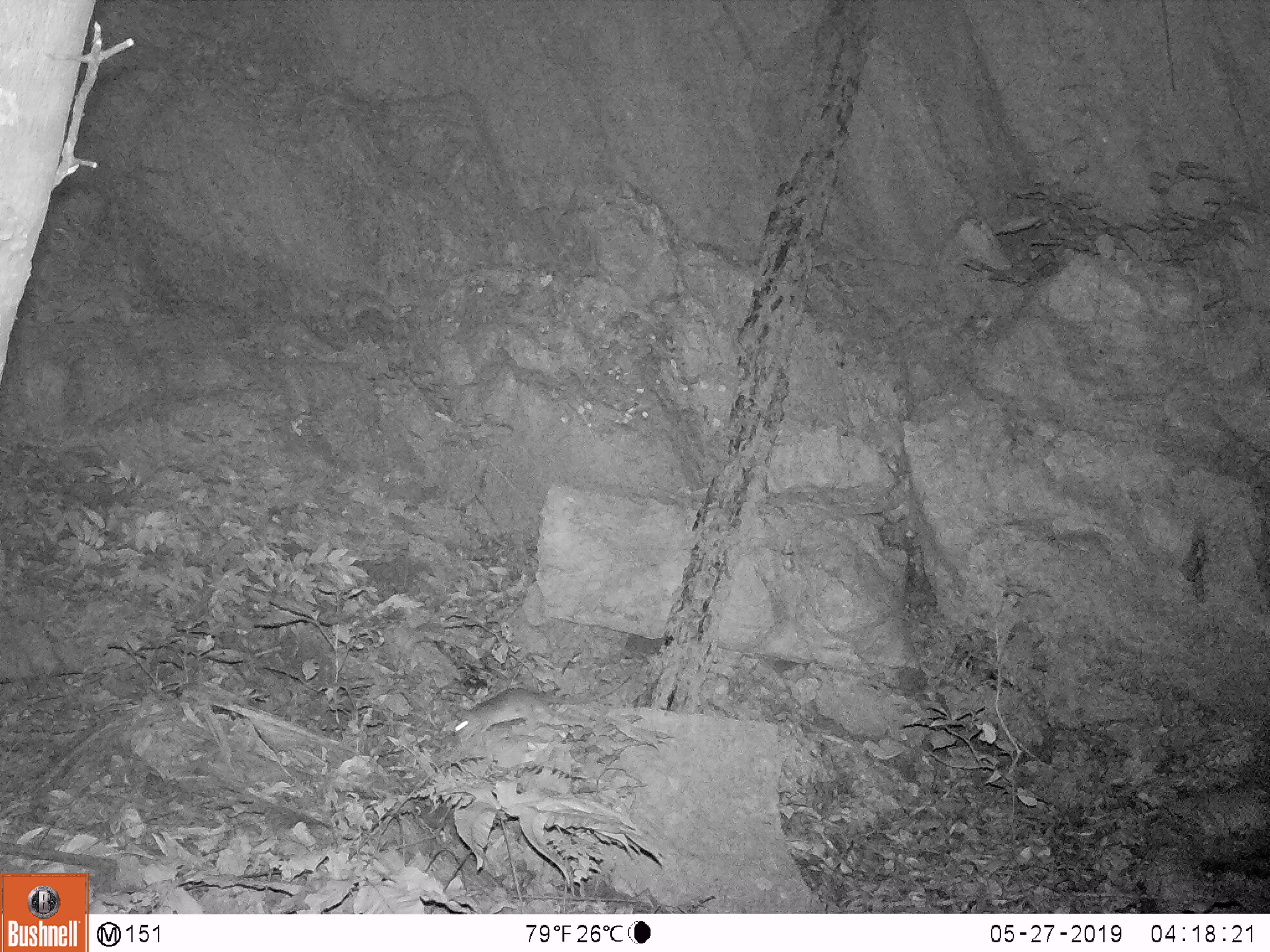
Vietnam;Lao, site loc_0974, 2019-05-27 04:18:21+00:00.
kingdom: Animalia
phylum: Chordata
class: Mammalia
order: Rodentia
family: Muridae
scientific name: Muridae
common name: old-world mice and rats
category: unidentified murid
Unidentified murid (old-world mice and rats) (Muridae). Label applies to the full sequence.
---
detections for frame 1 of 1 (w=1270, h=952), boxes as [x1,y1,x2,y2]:
unidentified murid: [453,672,634,743]